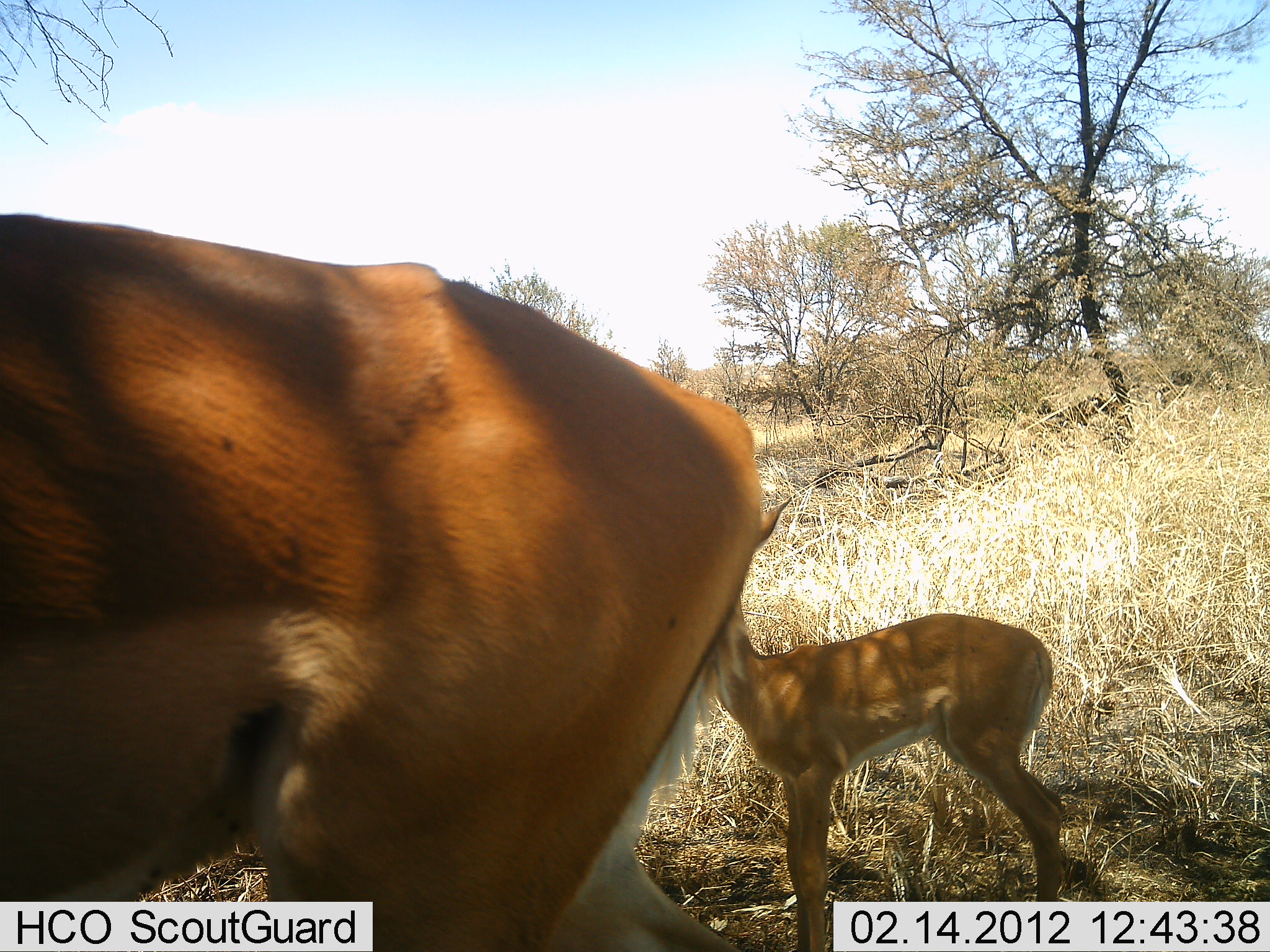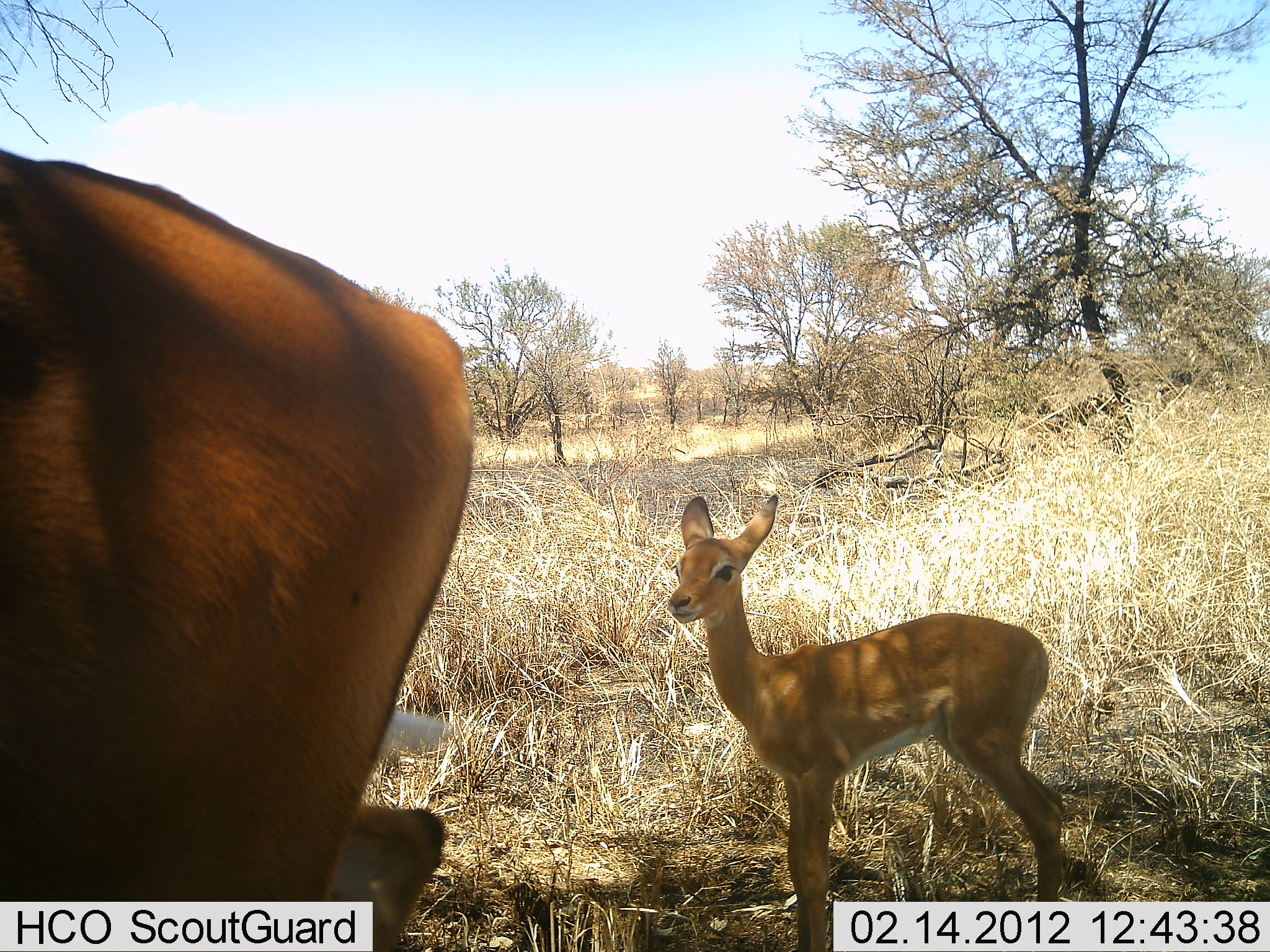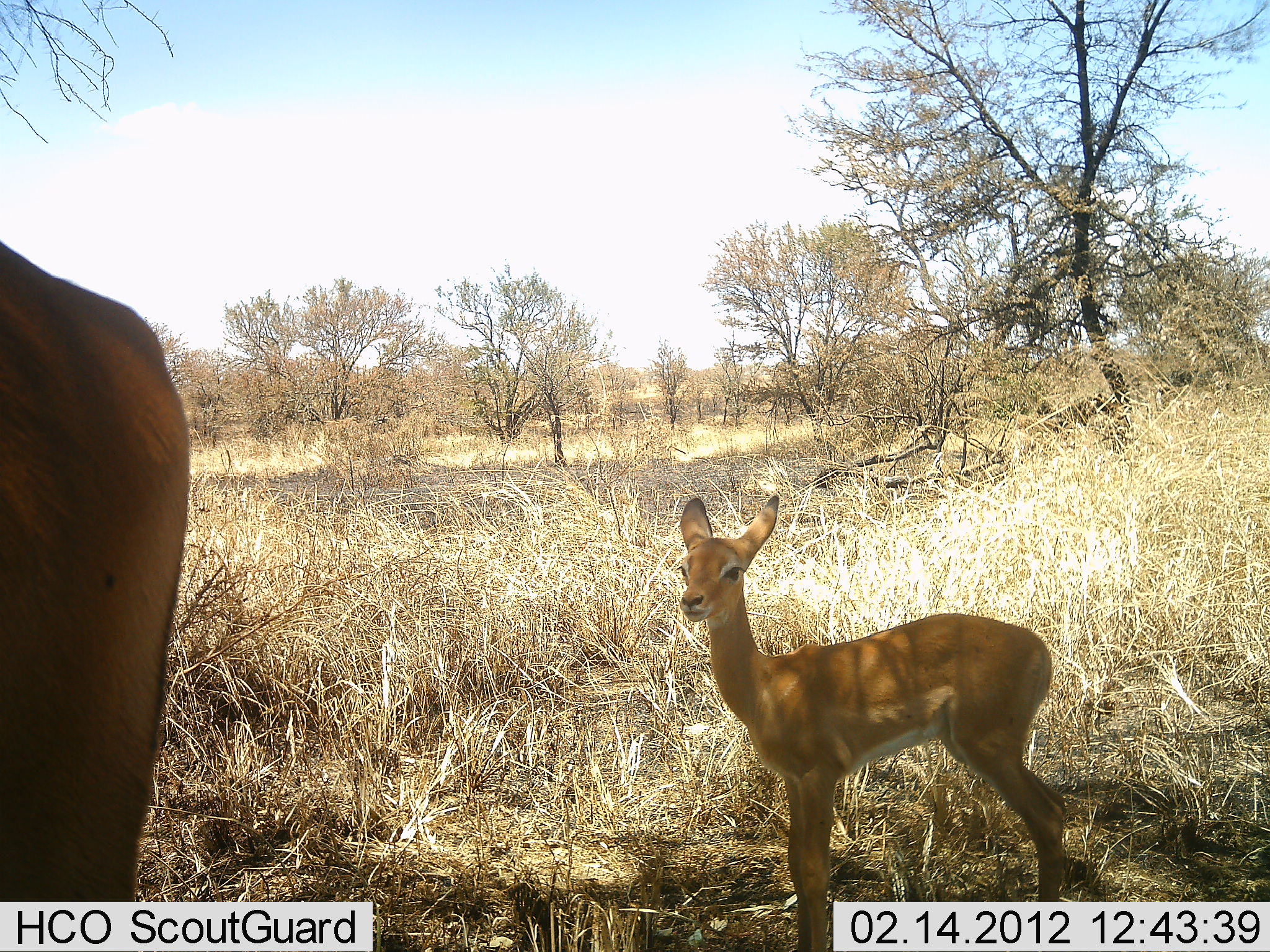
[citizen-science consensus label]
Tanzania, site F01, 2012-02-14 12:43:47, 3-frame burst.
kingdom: Animalia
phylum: Chordata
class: Mammalia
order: Artiodactyla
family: Bovidae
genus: Aepyceros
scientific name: Aepyceros melampus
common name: impala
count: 2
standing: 100%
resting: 0%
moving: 67%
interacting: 0%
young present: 94%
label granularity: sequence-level